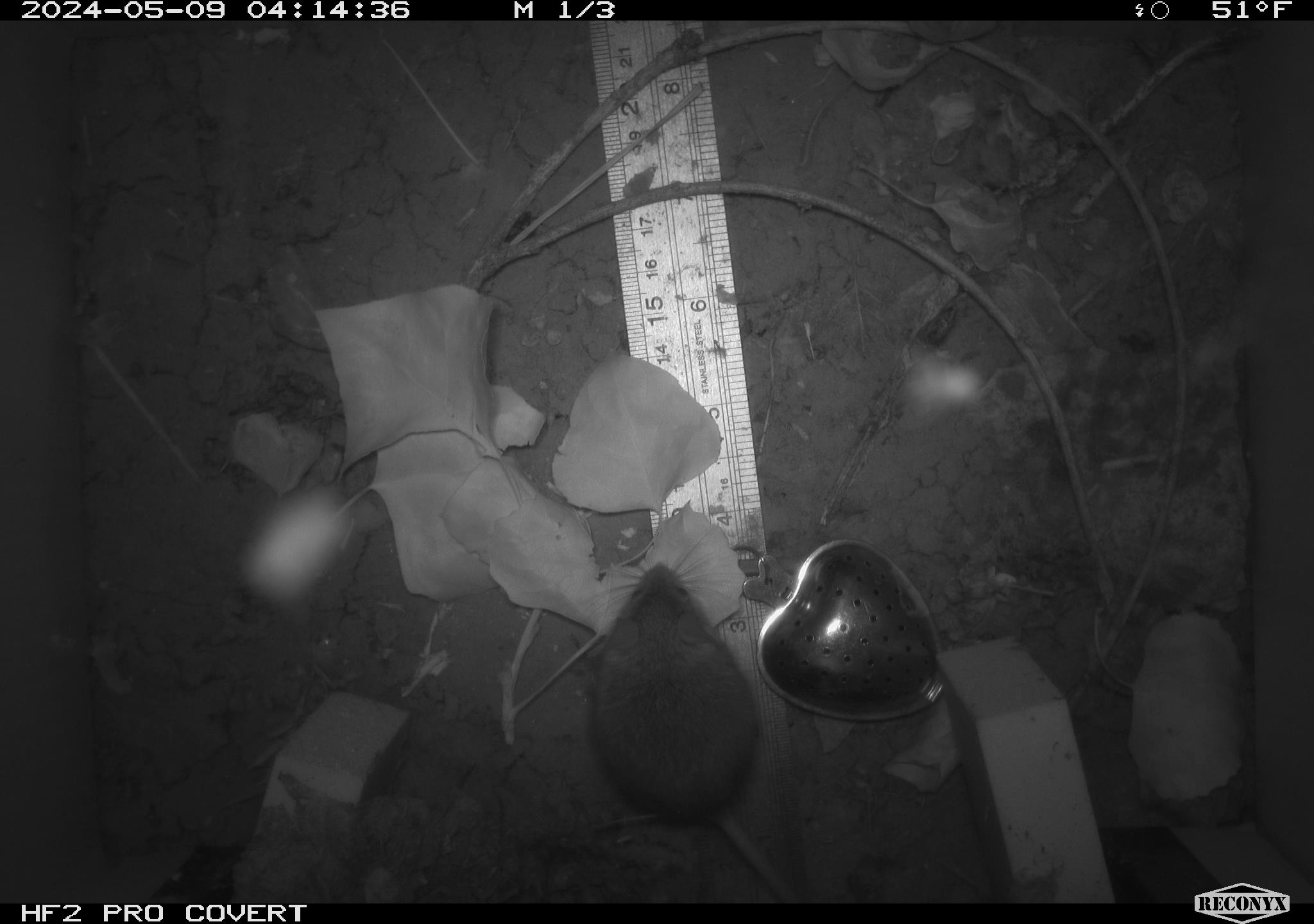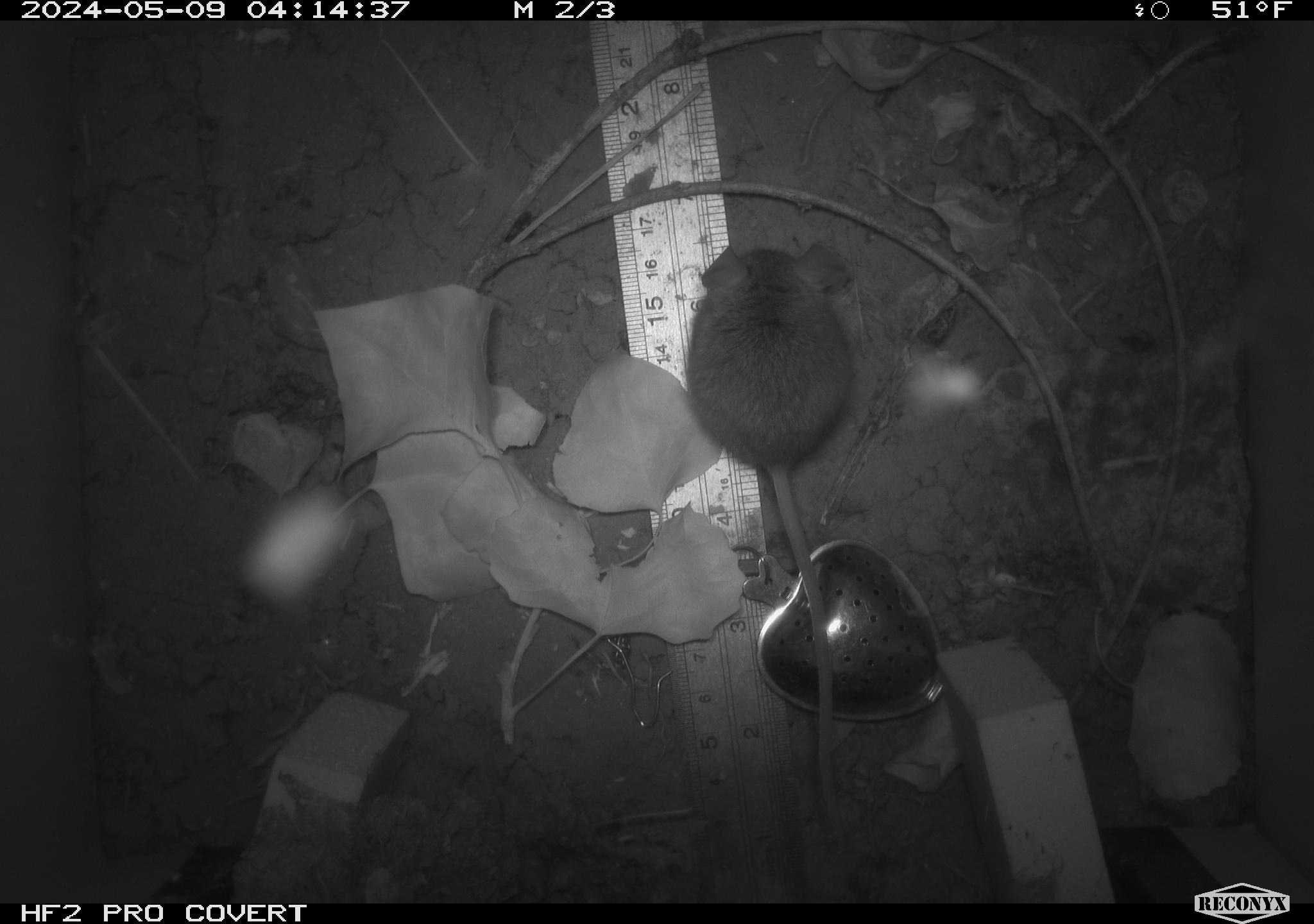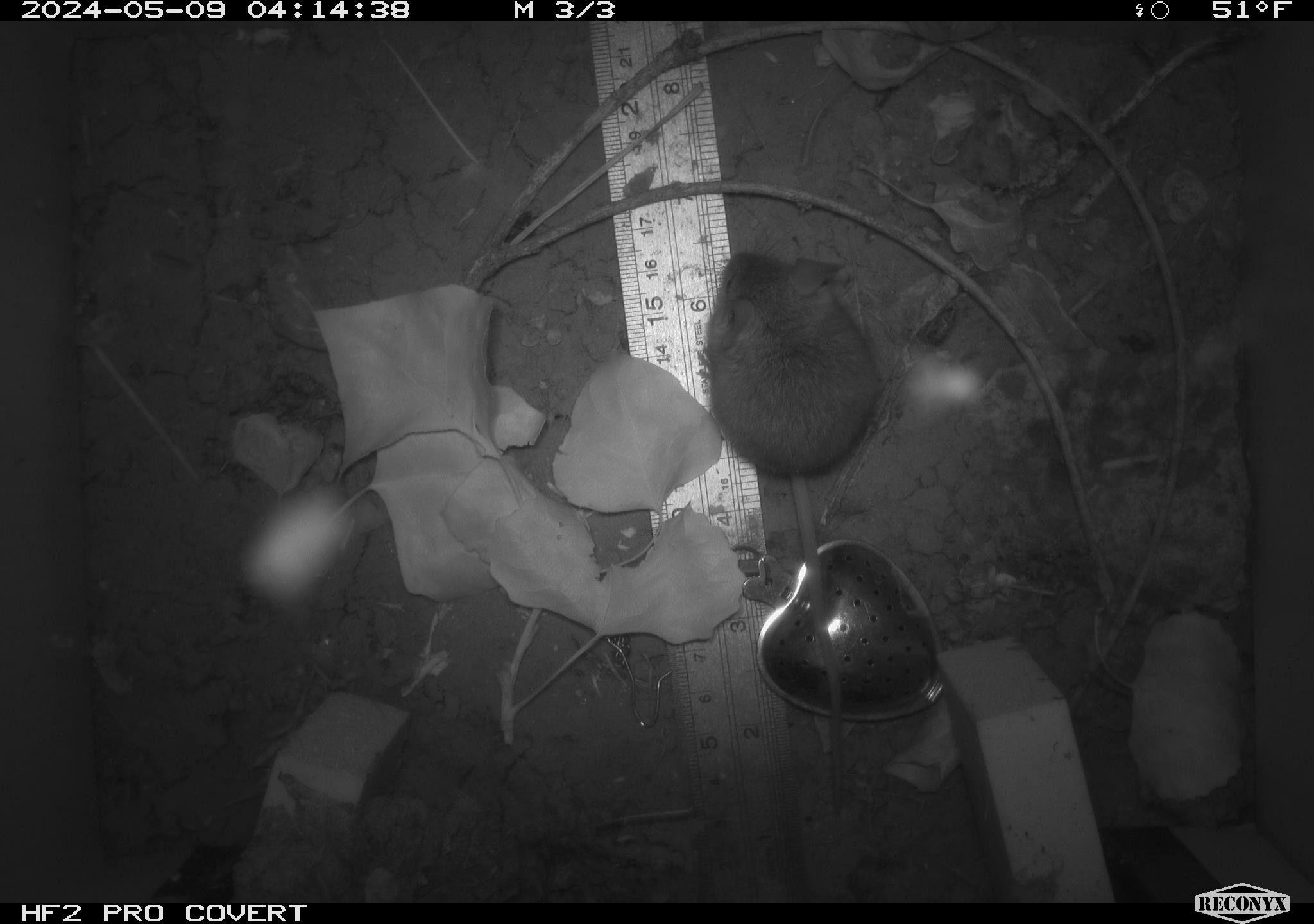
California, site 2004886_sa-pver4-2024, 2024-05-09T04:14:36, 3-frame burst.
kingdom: Animalia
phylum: Chordata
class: Mammalia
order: Rodentia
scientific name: Rodentia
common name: mouse species